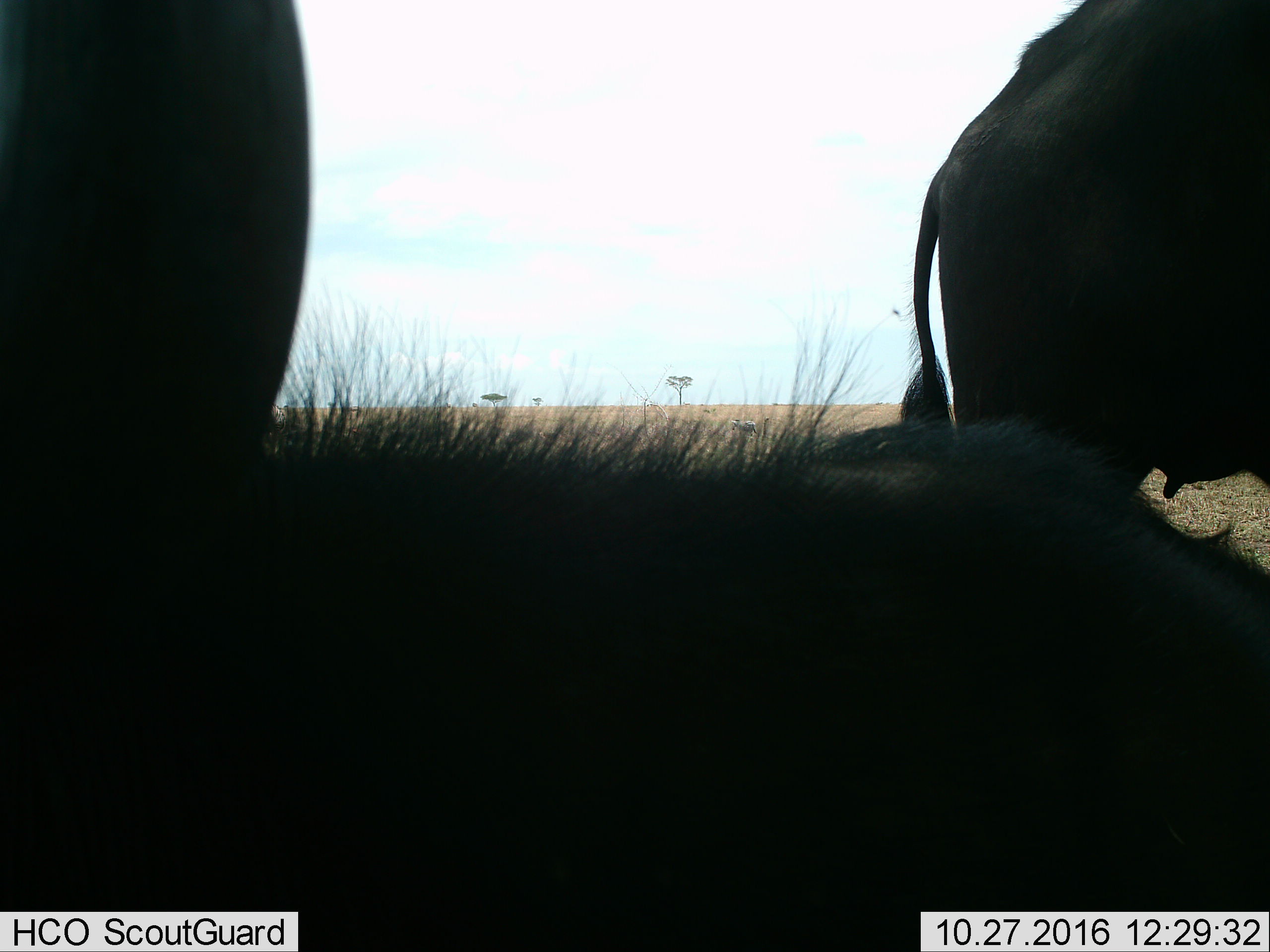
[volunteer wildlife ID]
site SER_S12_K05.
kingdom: Animalia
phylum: Chordata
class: Mammalia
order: Artiodactyla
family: Bovidae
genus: Syncerus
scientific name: Syncerus caffer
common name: african buffalo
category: buffalo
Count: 3.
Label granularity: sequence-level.